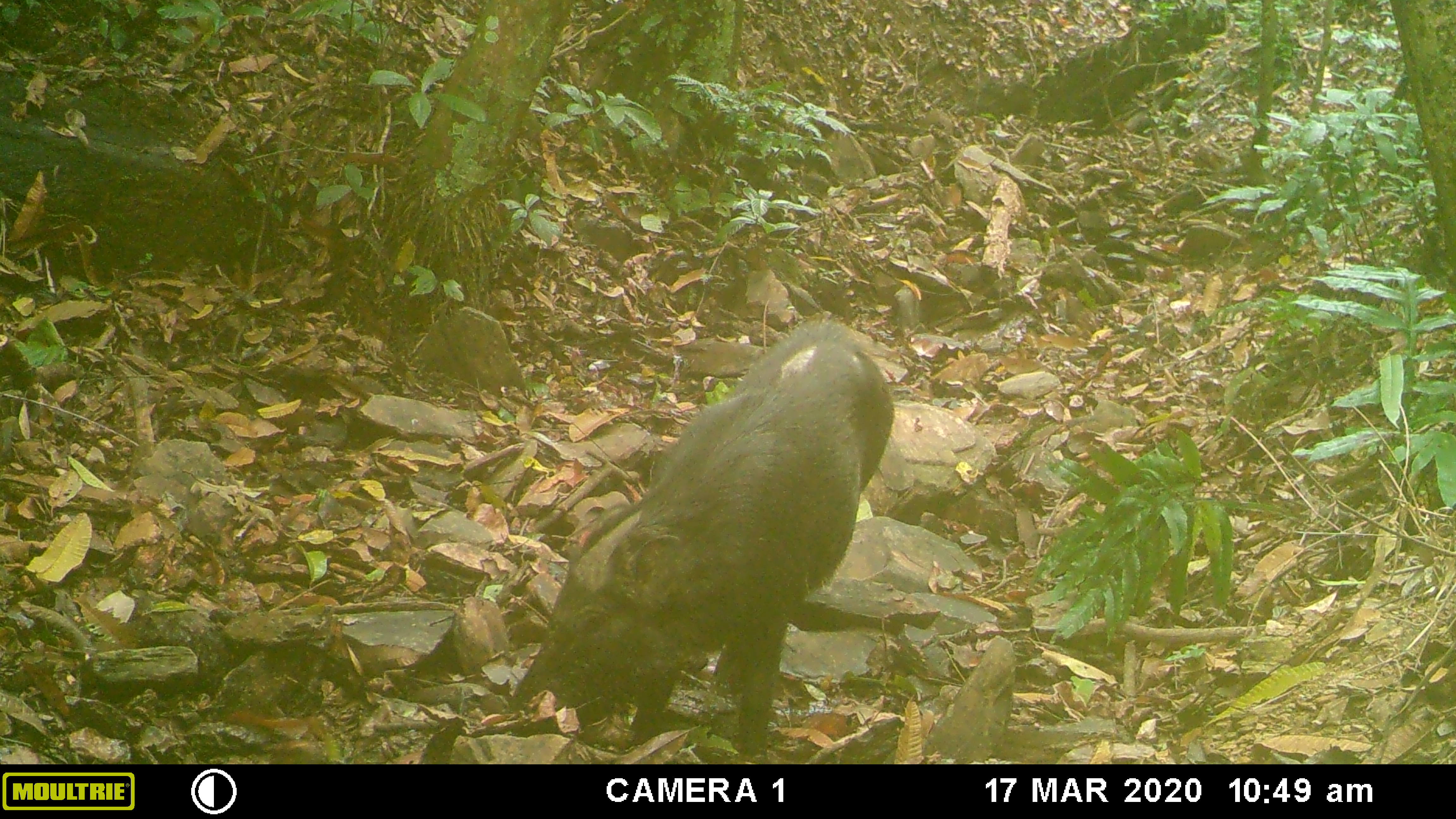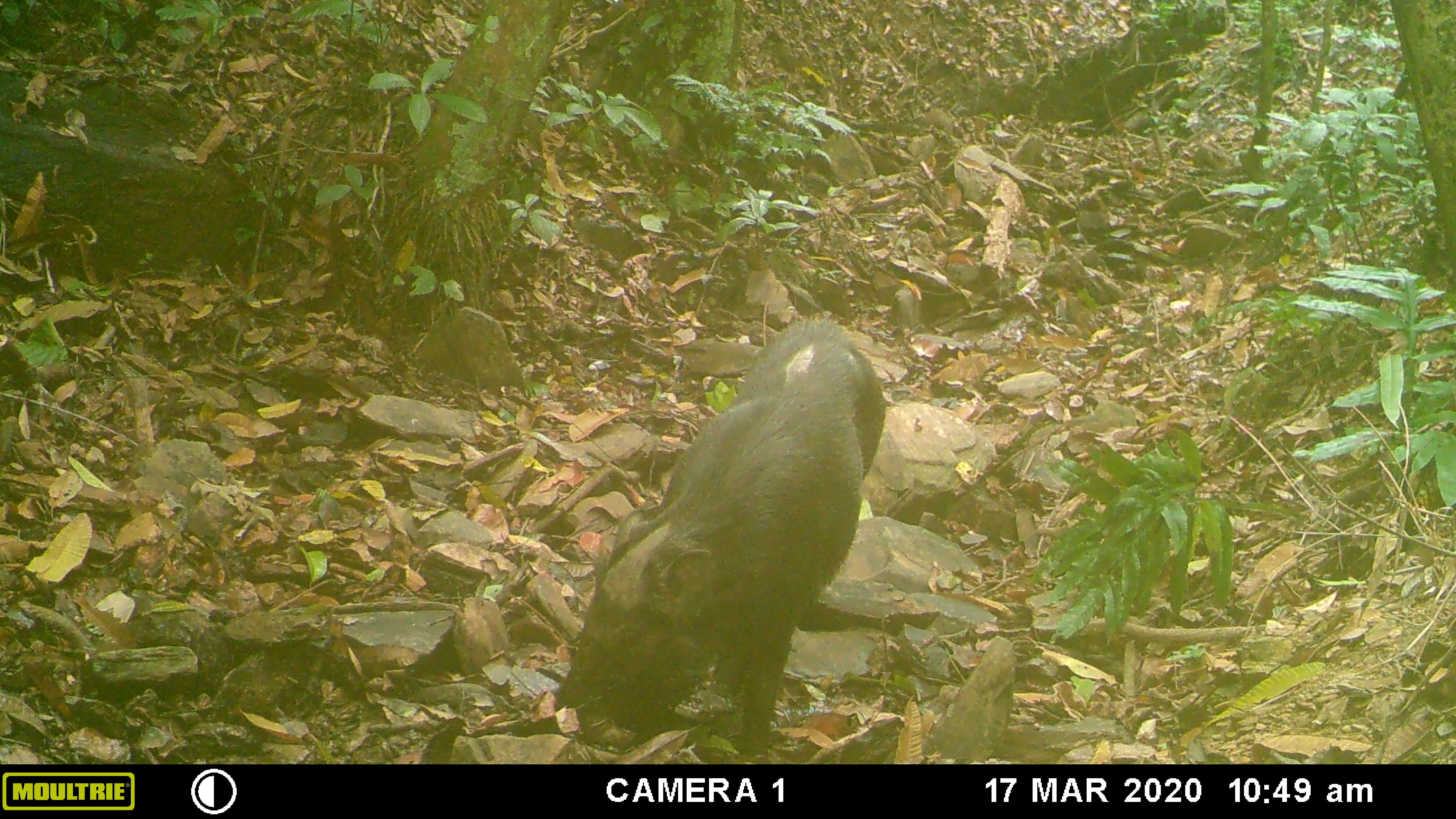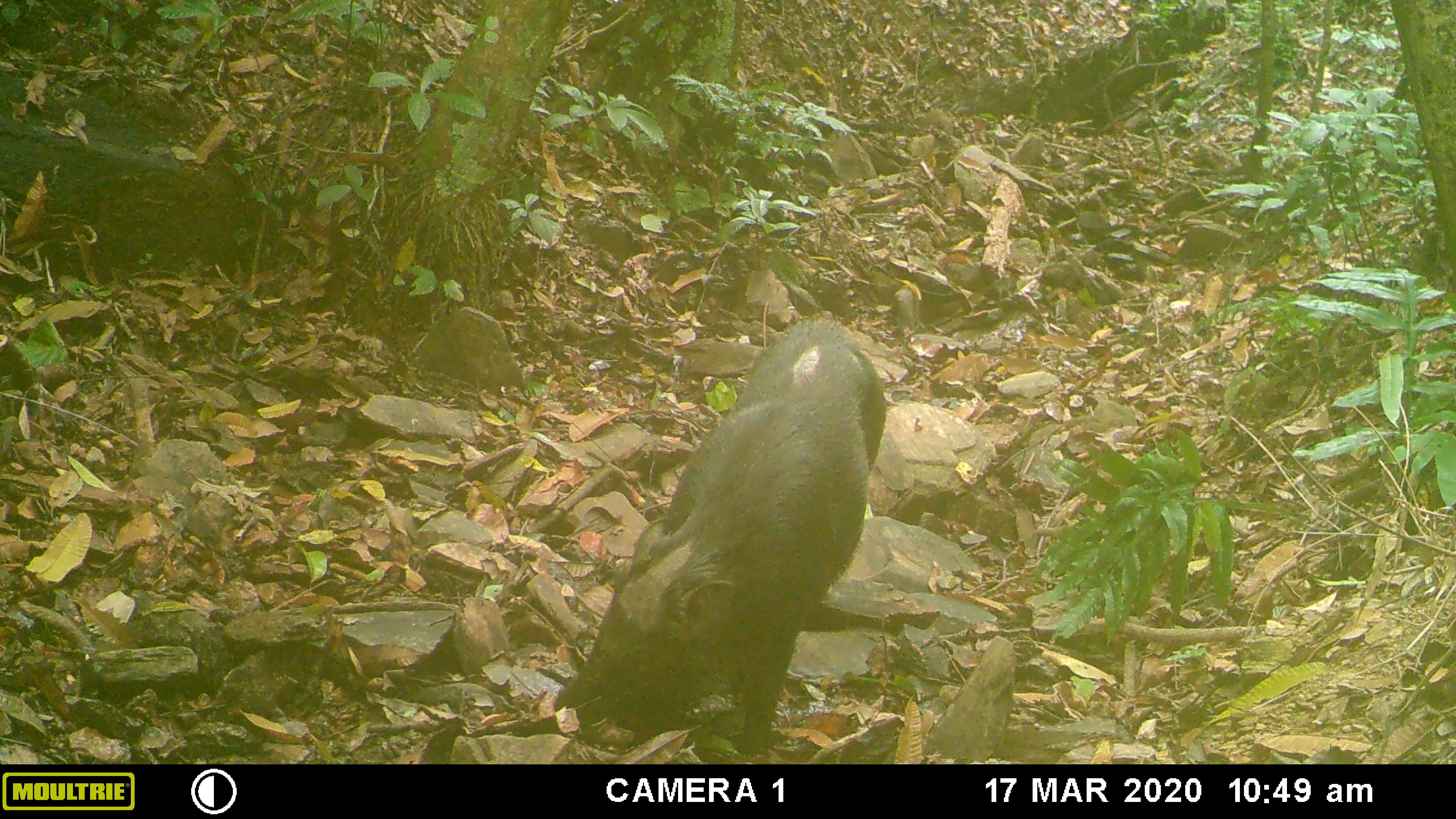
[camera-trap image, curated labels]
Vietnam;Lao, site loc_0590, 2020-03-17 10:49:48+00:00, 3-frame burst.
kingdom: Animalia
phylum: Chordata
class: Mammalia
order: Artiodactyla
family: Suidae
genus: Sus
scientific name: Sus scrofa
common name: eurasian wild pig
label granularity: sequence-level